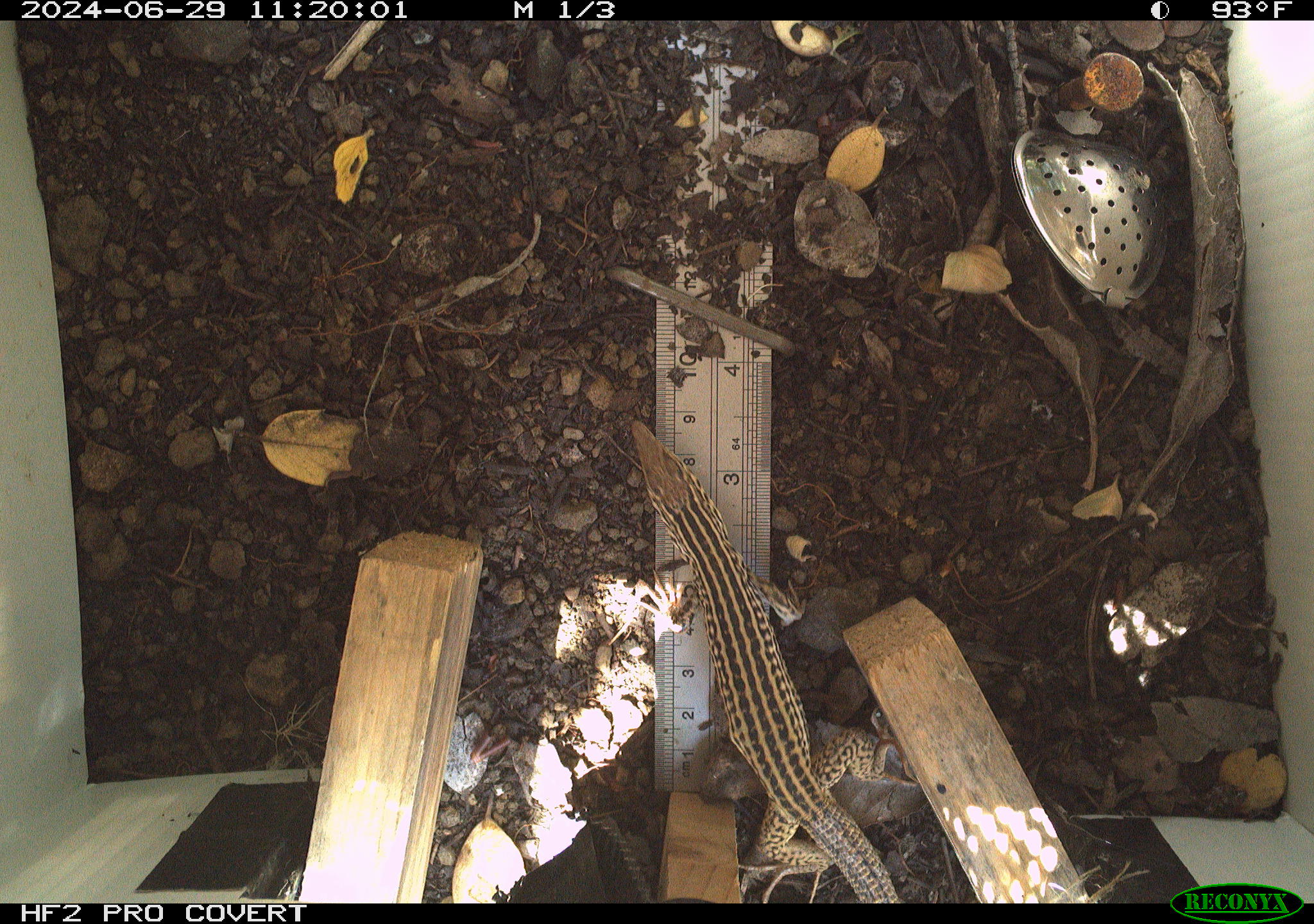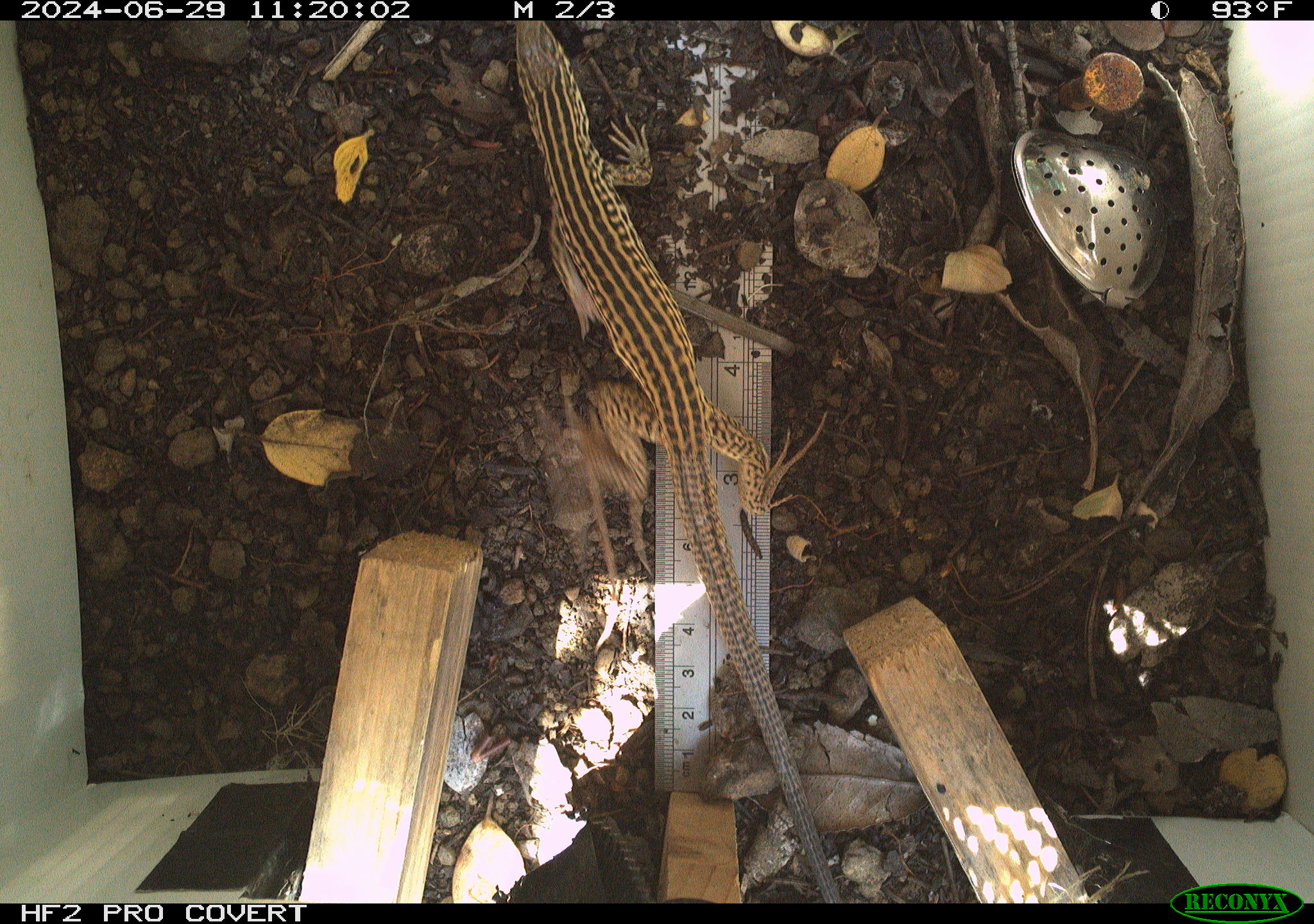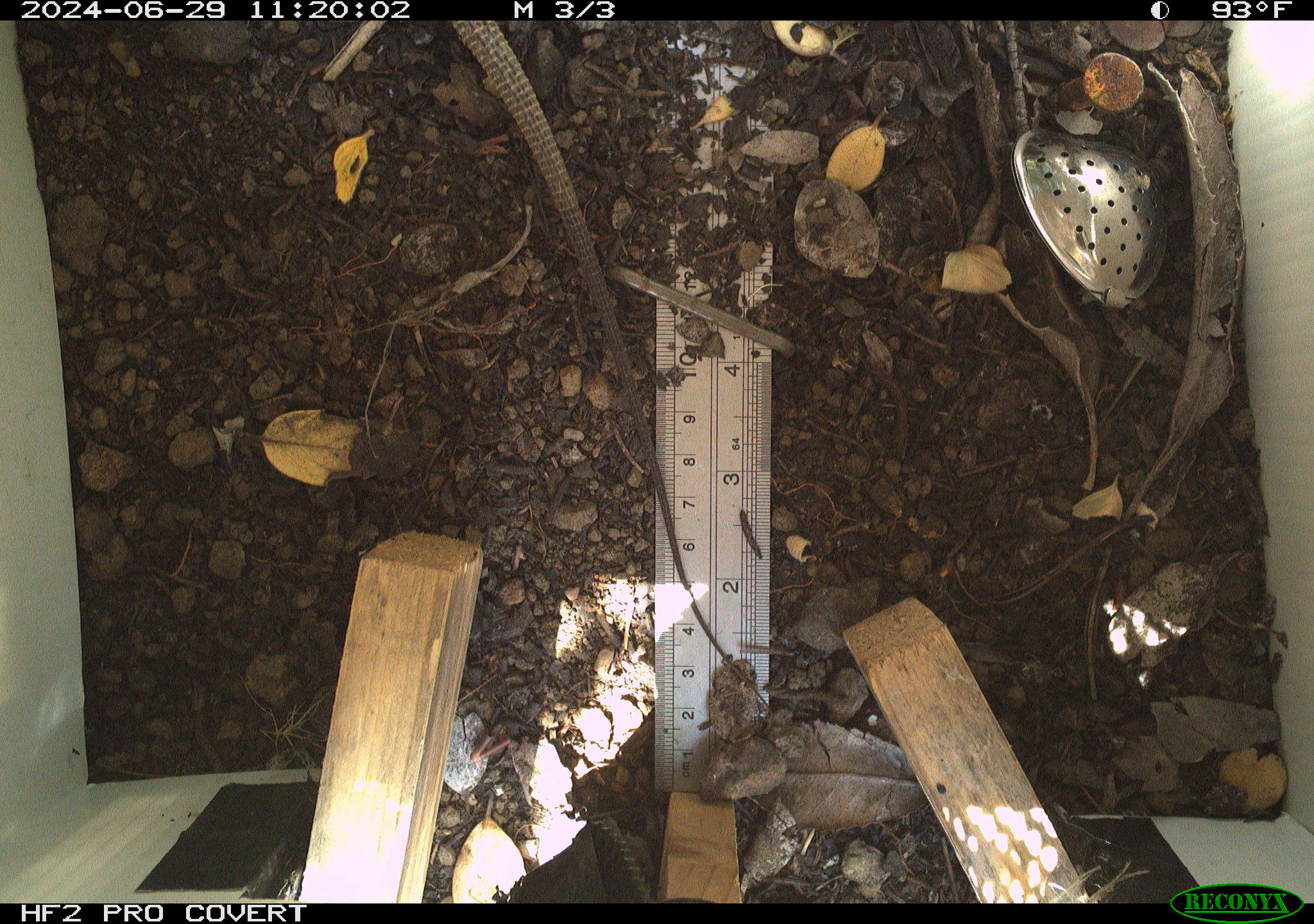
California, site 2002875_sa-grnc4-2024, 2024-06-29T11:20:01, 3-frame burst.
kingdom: Animalia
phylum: Chordata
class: Reptilia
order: Squamata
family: Teiidae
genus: Aspidoscelis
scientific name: Aspidoscelis tigris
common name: western whiptail